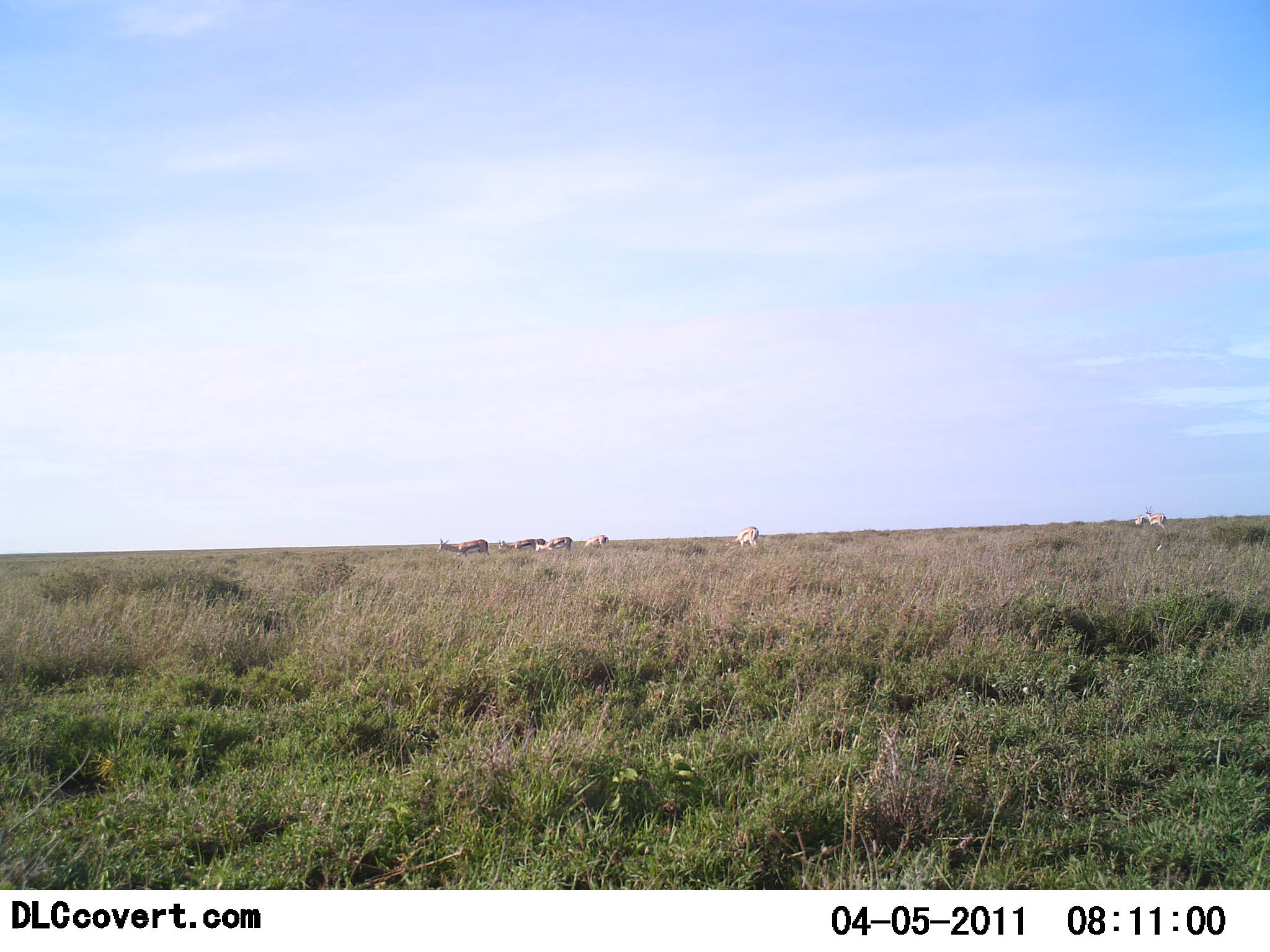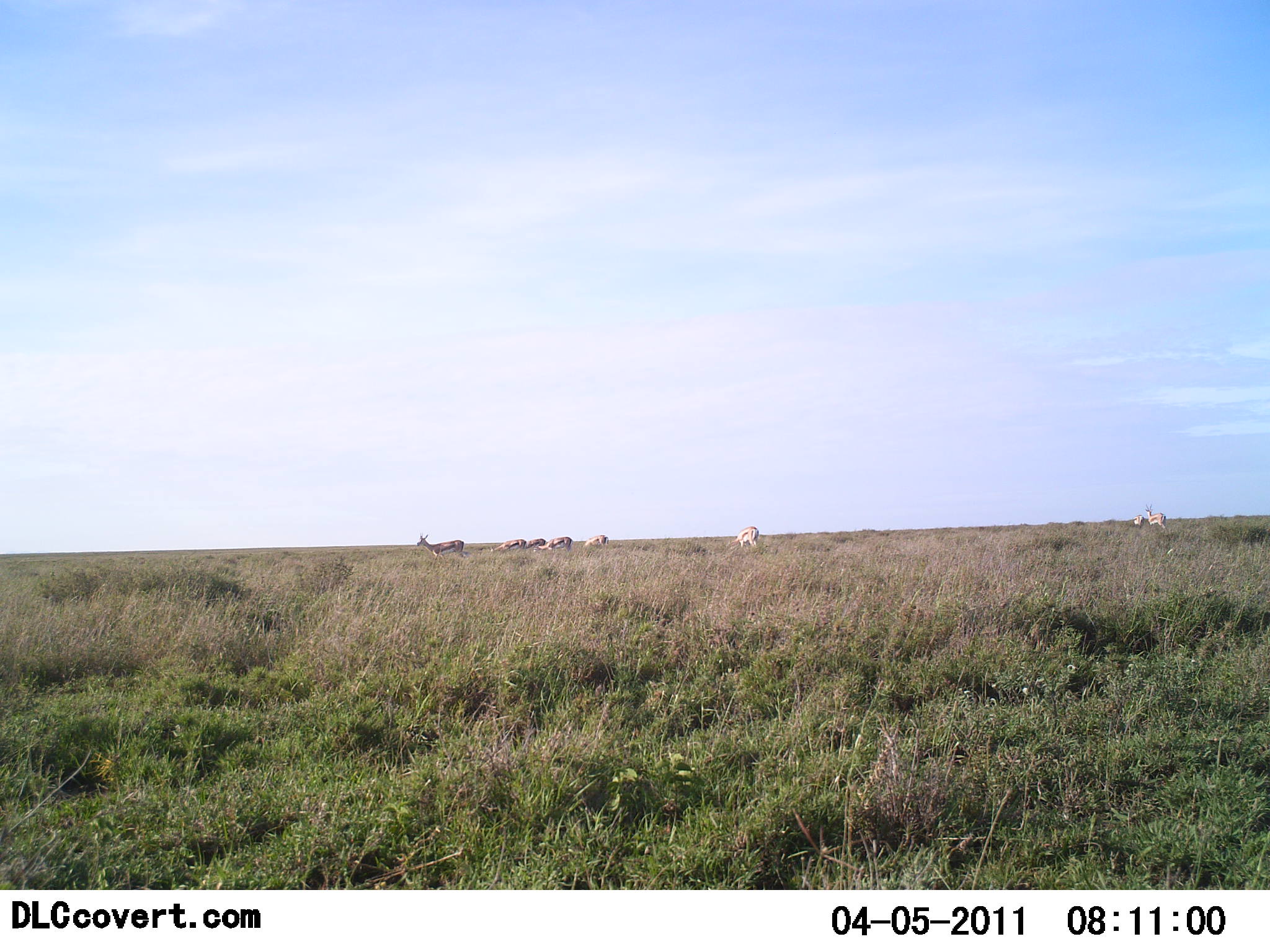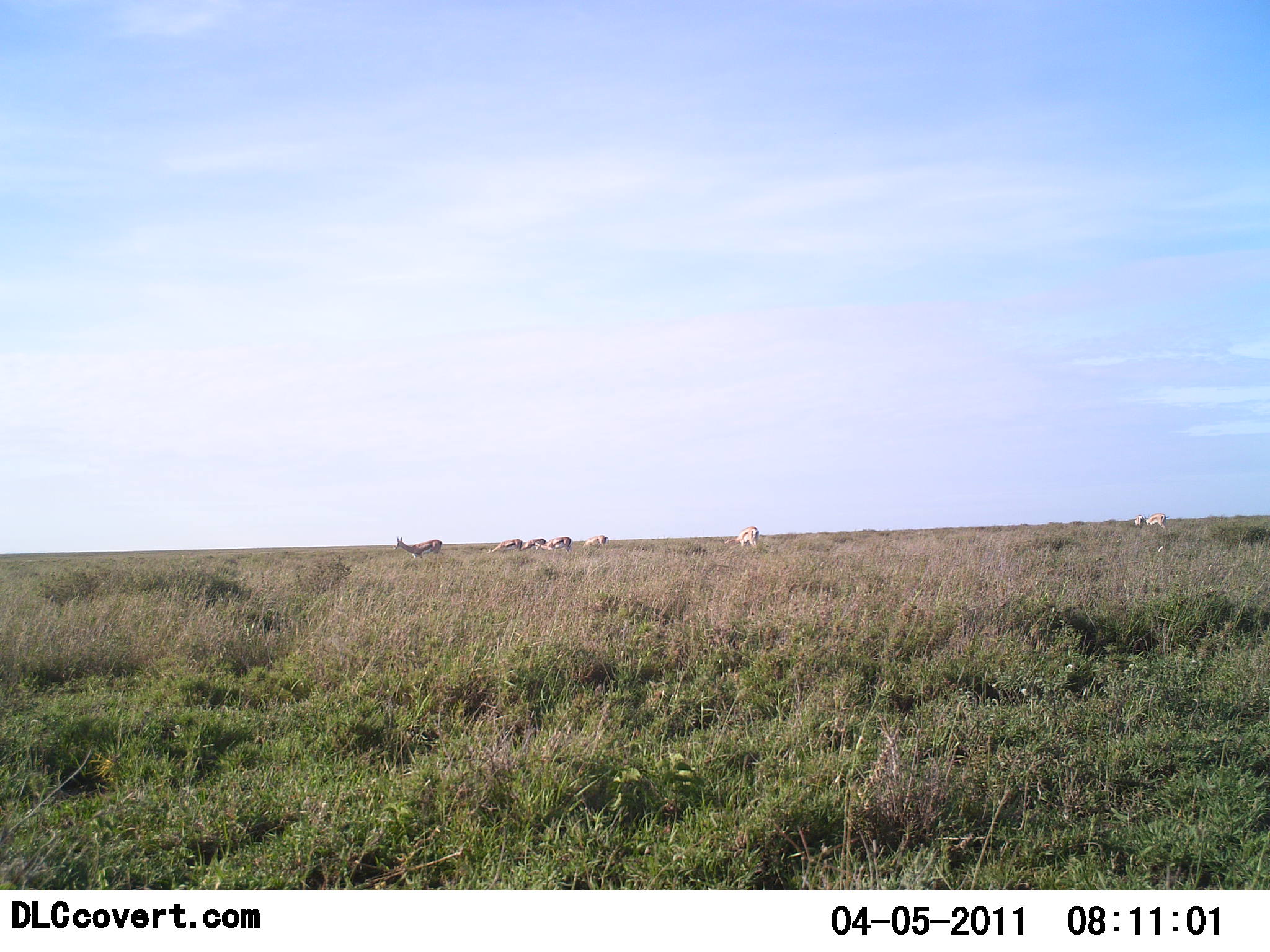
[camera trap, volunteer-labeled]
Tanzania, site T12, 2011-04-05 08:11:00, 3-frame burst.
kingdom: Animalia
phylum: Chordata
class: Mammalia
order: Artiodactyla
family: Bovidae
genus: Eudorcas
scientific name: Eudorcas thomsonii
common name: thomson's gazelle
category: gazellethomsons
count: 7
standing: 71%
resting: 0%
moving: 43%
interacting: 0%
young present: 0%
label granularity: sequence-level